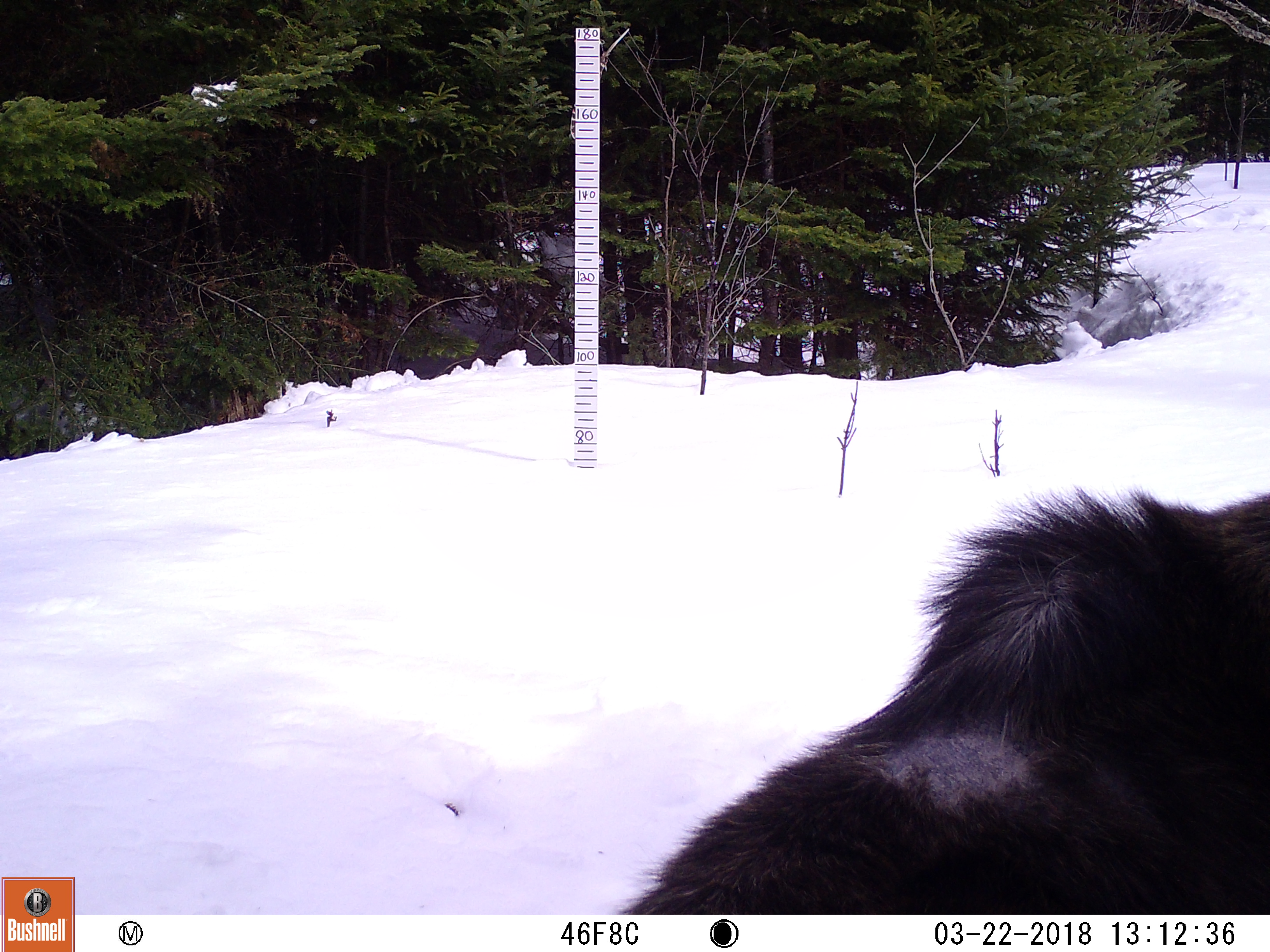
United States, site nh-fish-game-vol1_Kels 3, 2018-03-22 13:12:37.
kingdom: Animalia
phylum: Chordata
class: Mammalia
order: Artiodactyla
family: Cervidae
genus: Alces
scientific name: Alces alces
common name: moose